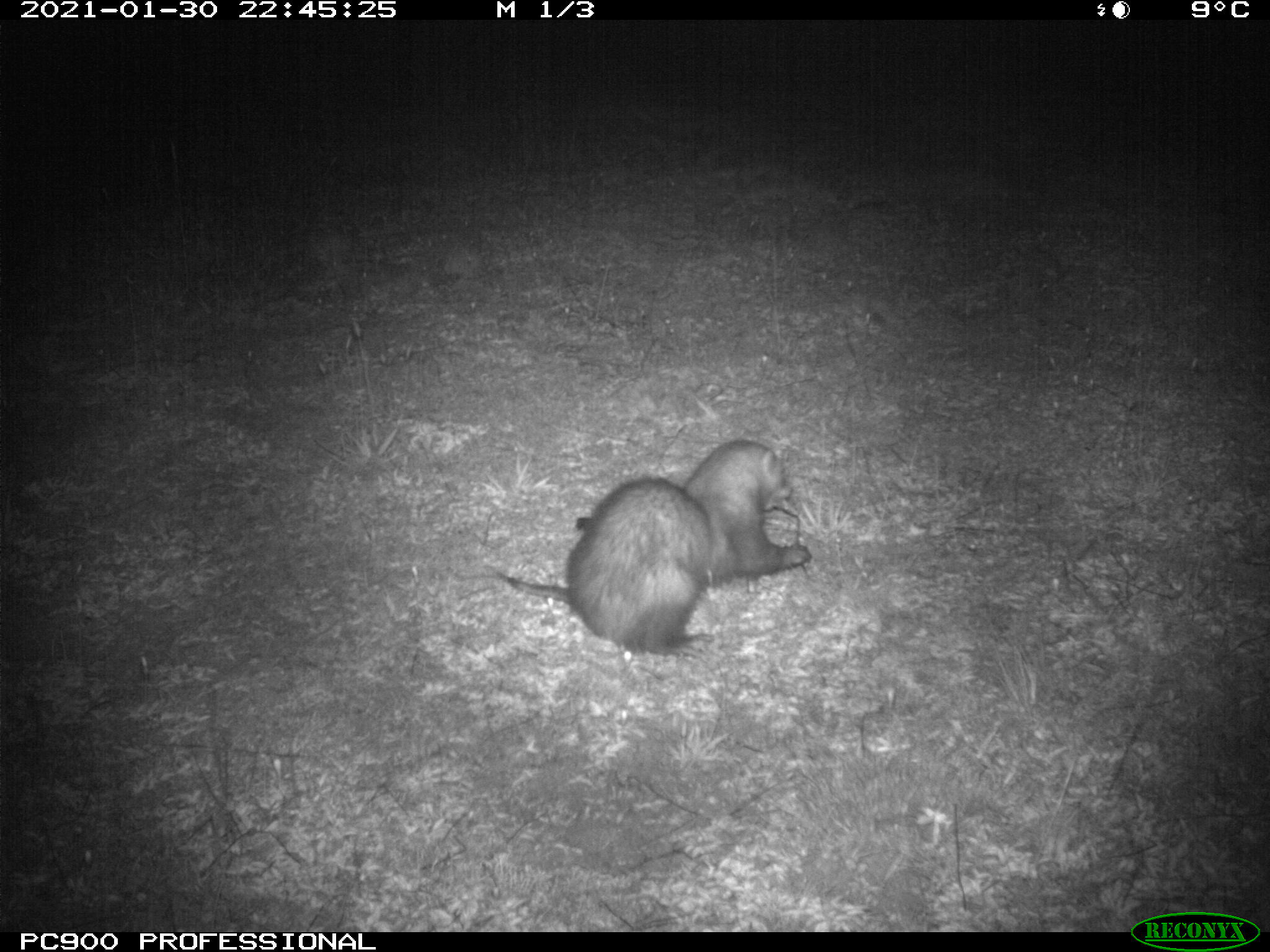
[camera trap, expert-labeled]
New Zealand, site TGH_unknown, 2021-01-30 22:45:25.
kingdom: Animalia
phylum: Chordata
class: Mammalia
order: Carnivora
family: Mustelidae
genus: Mustela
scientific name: Mustela furo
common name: ferret